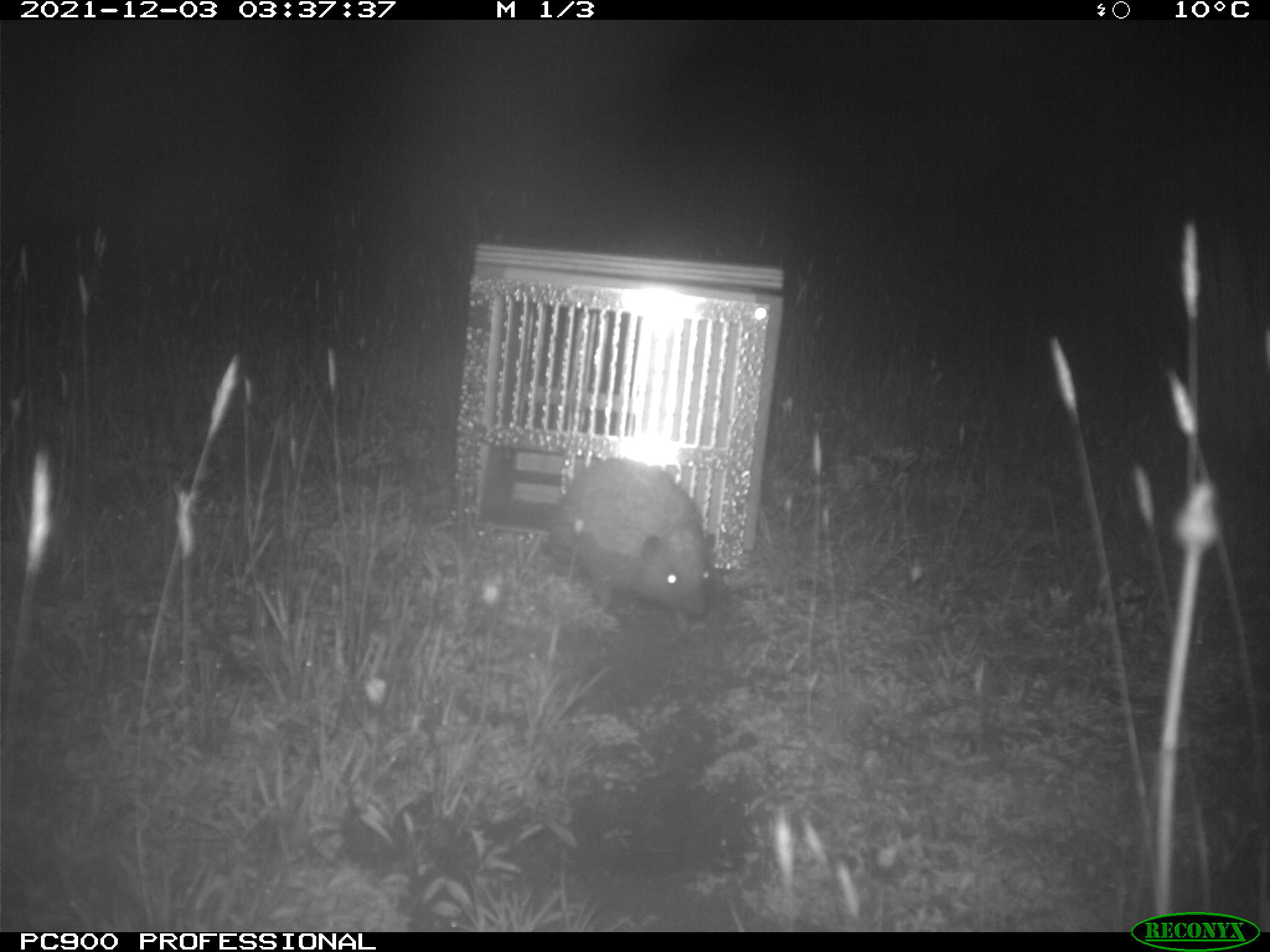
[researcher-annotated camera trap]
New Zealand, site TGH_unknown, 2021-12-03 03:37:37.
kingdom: Animalia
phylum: Chordata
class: Mammalia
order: Eulipotyphla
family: Erinaceidae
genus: Erinaceus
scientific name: Erinaceus europaeus europaeus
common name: european hedgehog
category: hedgehog